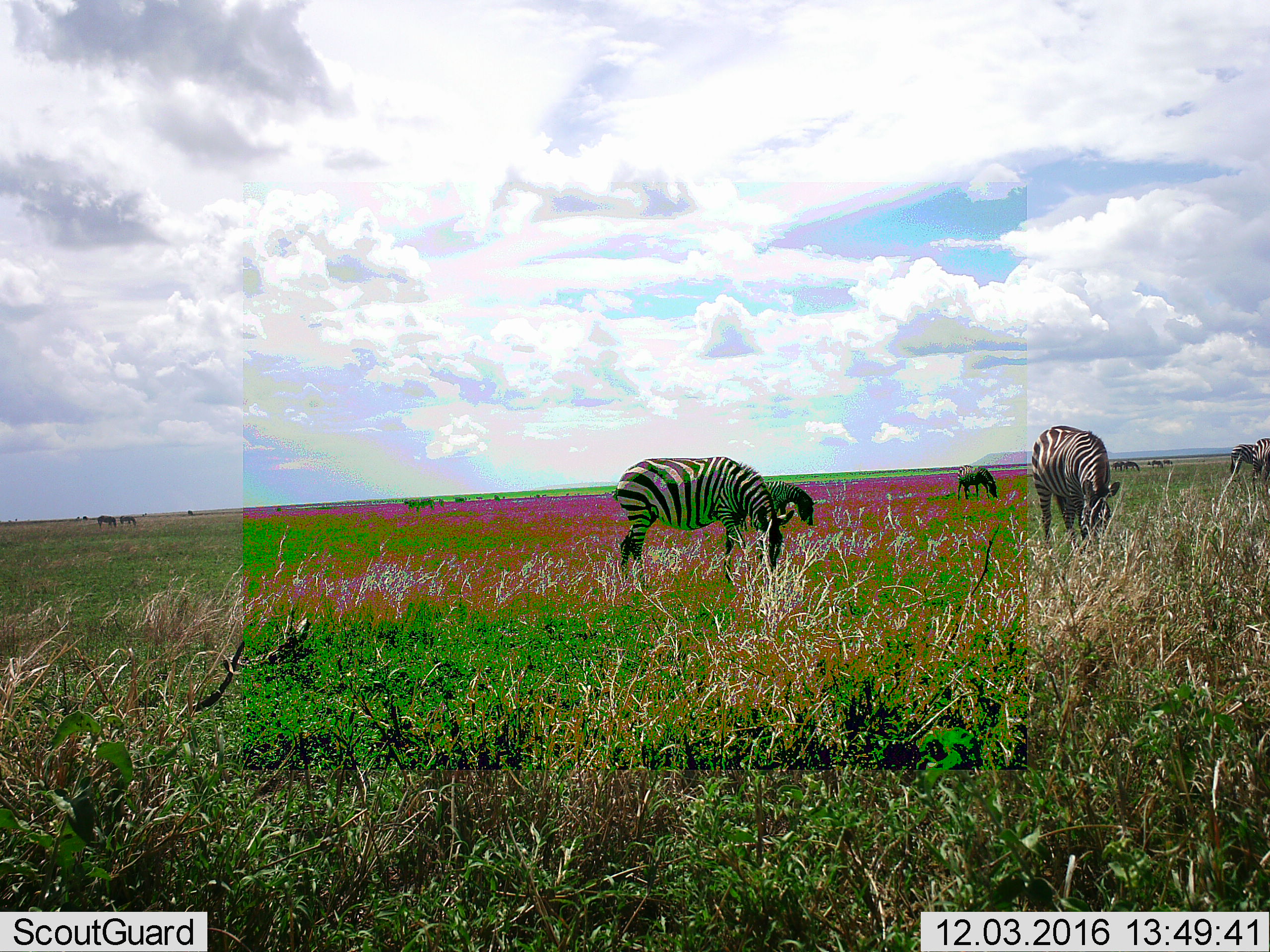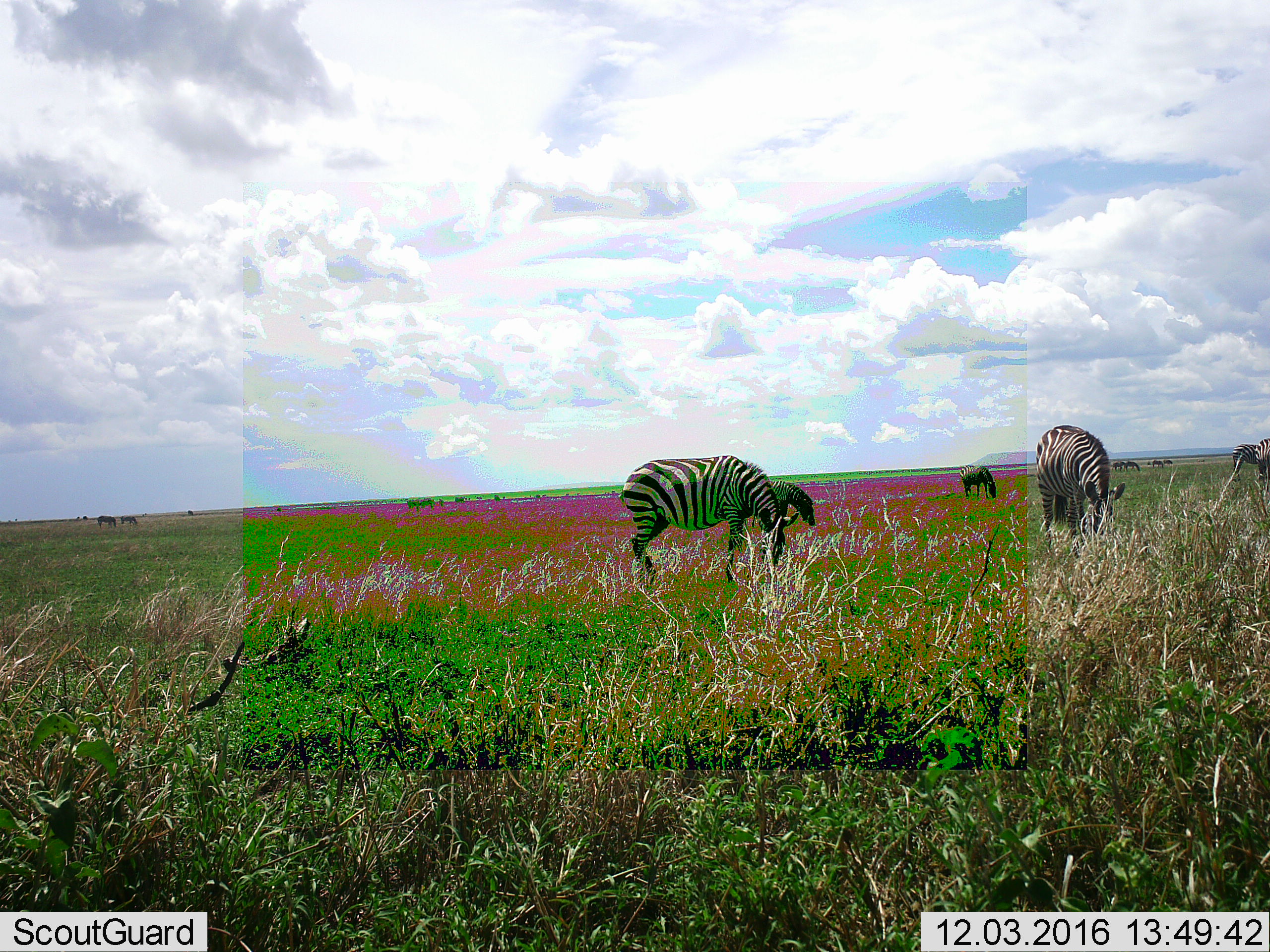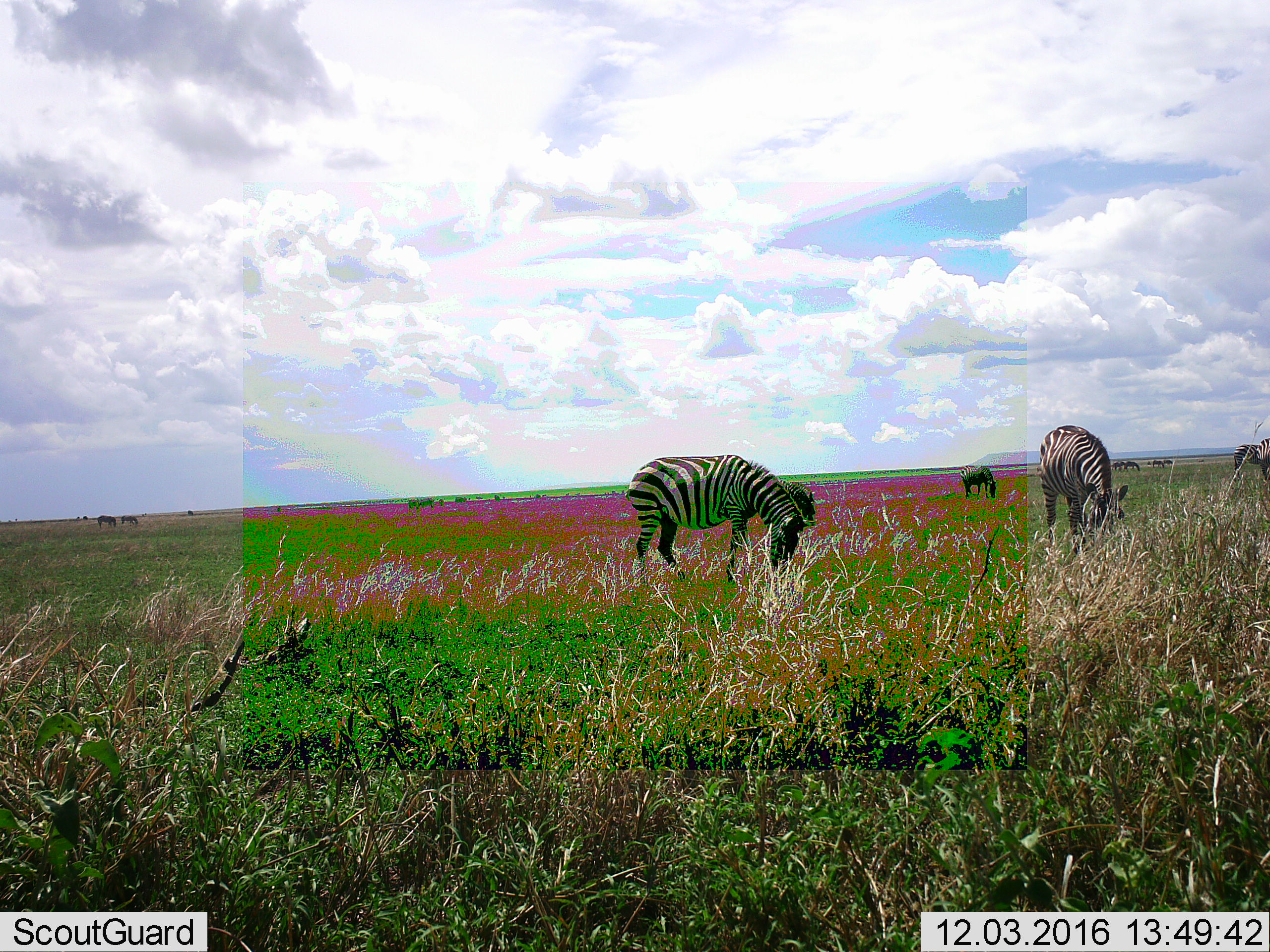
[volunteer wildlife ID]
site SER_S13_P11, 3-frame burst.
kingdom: Animalia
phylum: Chordata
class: Mammalia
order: Perissodactyla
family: Equidae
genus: Equus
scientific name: Equus quagga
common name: plains zebra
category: zebraplains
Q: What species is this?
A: Zebraplains (plains zebra) (Equus quagga).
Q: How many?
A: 11-50.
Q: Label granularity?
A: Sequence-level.